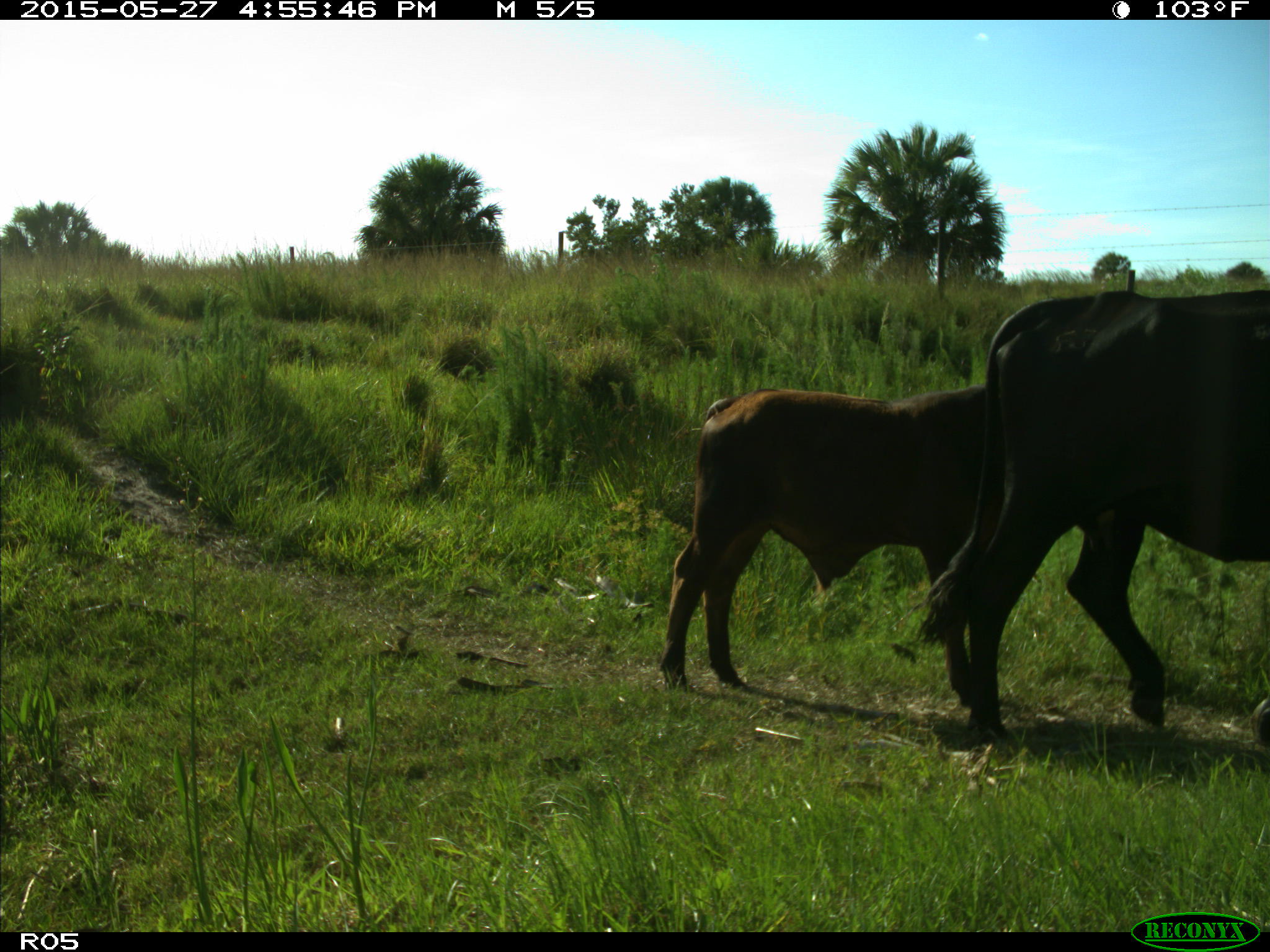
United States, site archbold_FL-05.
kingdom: Animalia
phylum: Chordata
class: Mammalia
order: Artiodactyla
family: Bovidae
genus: Bos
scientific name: Bos taurus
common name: domestic cow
Bos taurus (domestic cow).